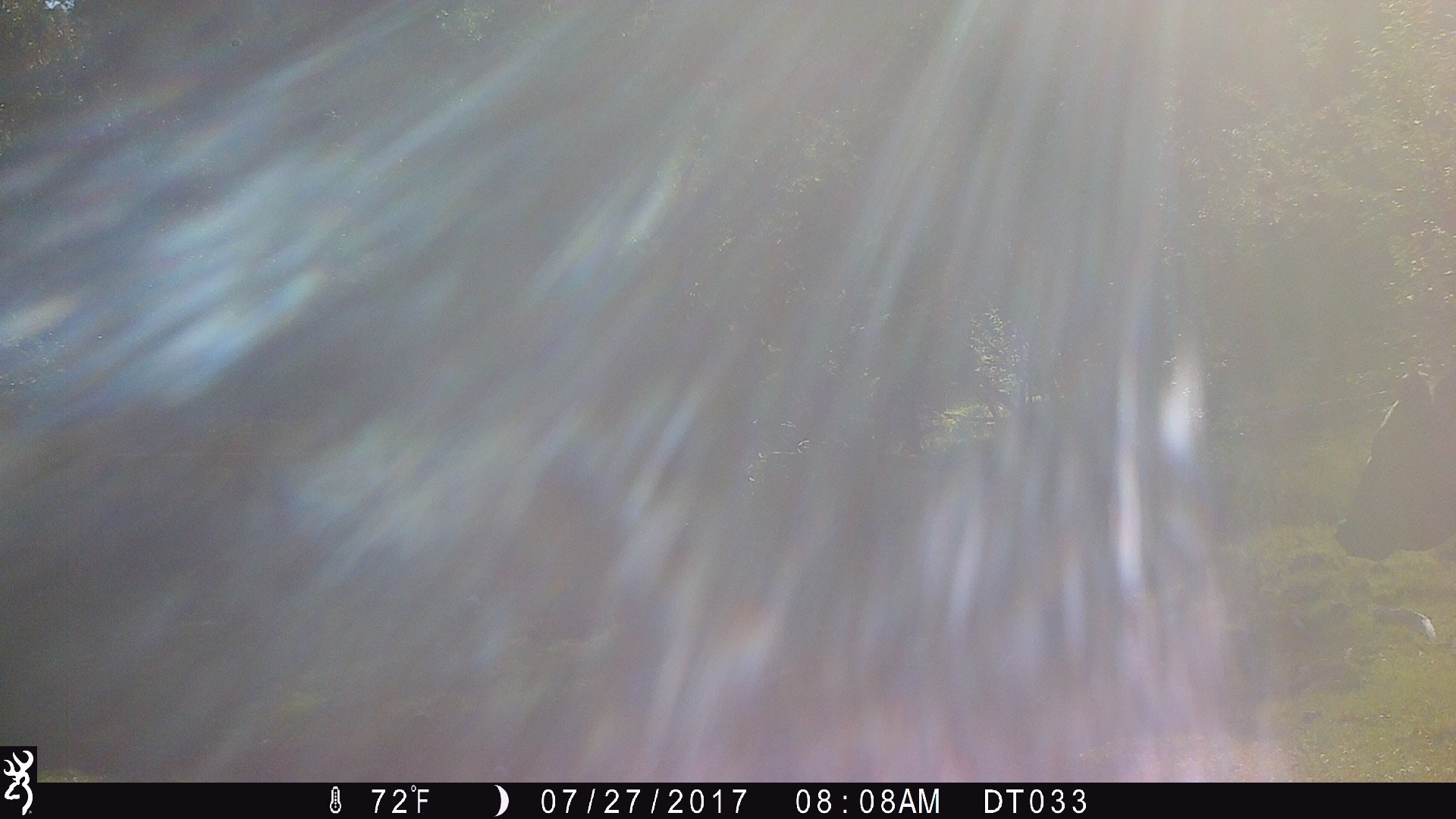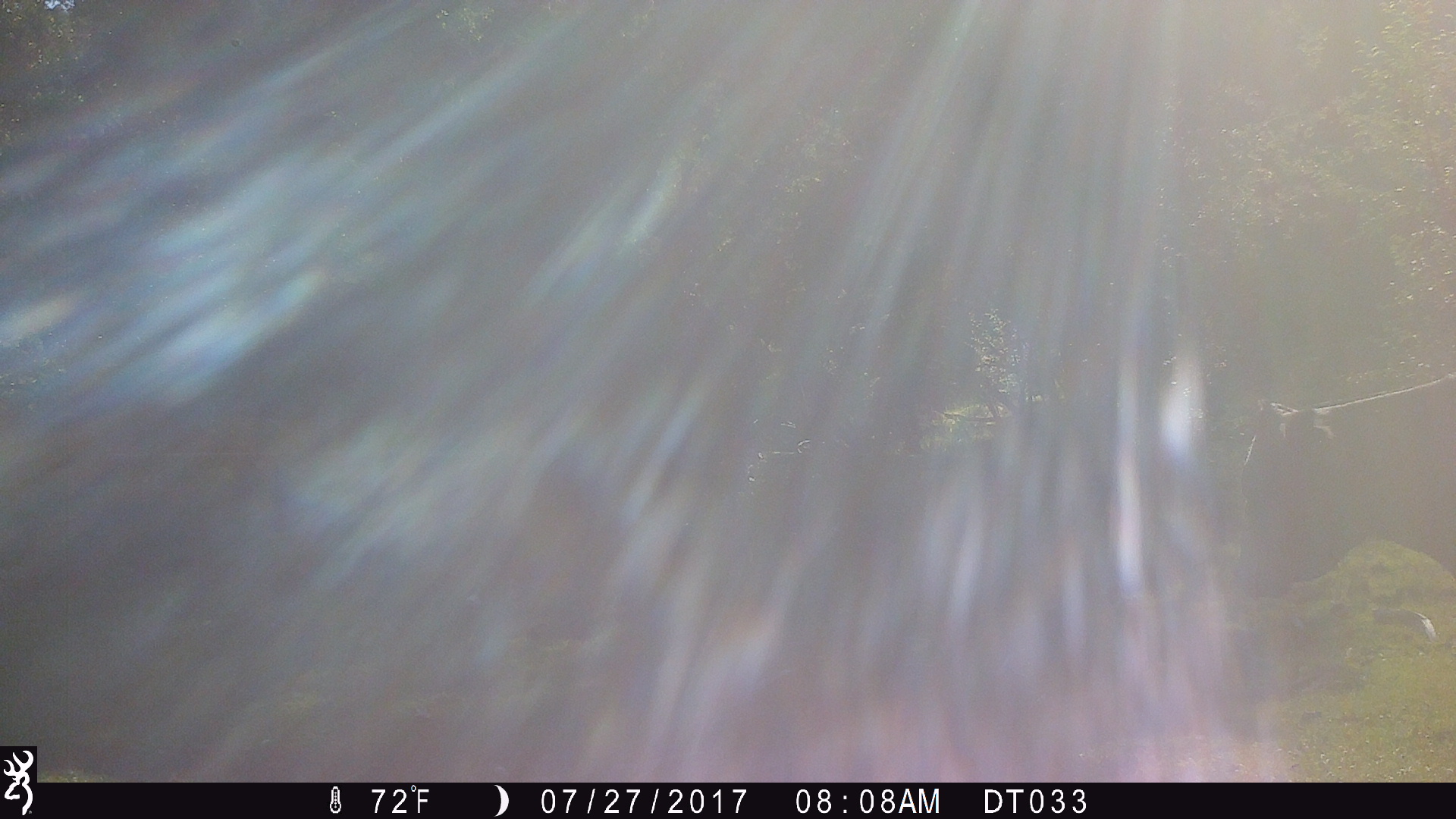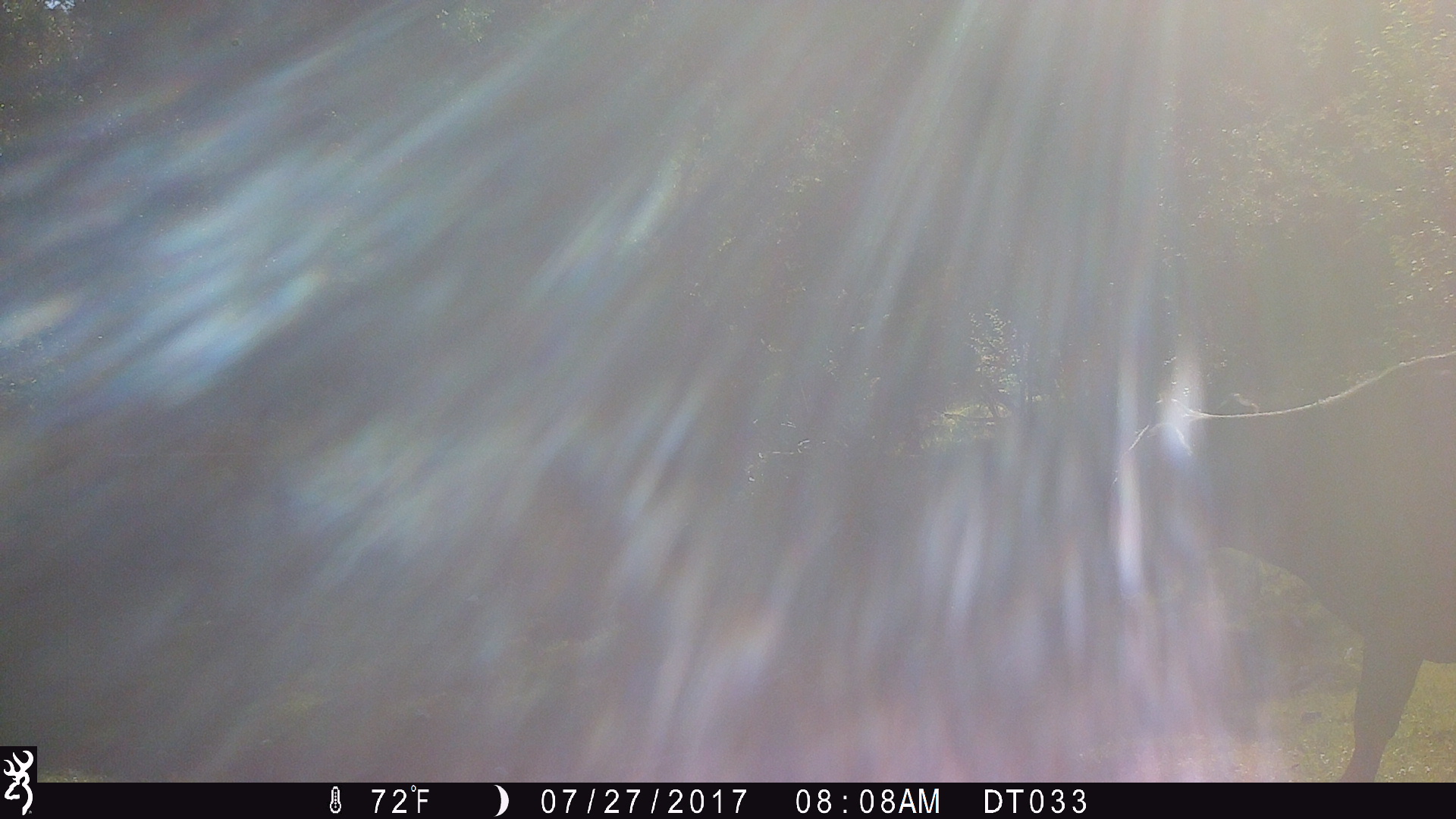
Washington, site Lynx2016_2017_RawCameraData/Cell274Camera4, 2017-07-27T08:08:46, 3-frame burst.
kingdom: Animalia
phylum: Chordata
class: Mammalia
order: Artiodactyla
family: Bovidae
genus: Bos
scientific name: Bos taurus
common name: domestic cattle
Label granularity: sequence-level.